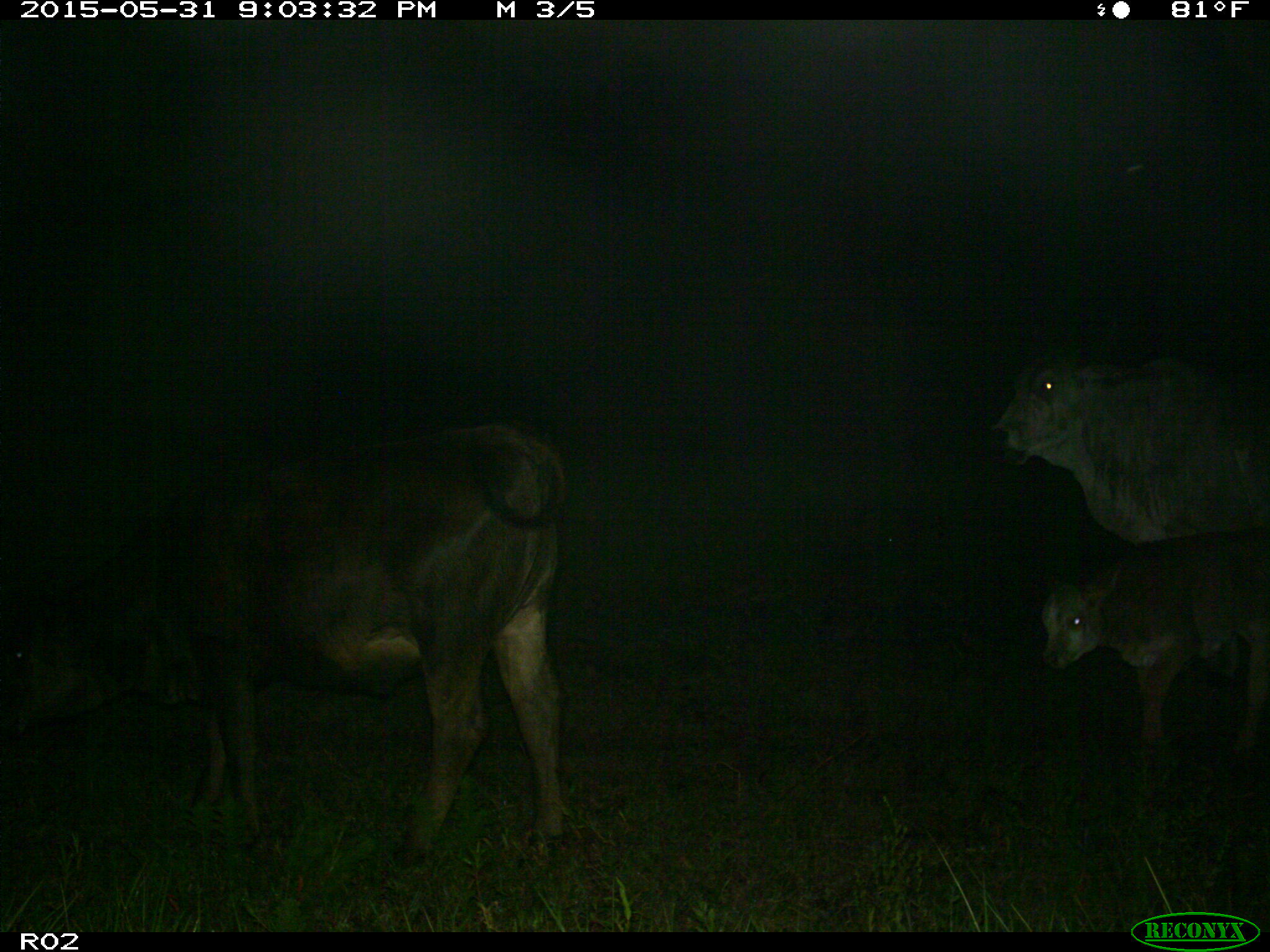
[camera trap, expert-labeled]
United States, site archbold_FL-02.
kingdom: Animalia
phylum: Chordata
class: Mammalia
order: Artiodactyla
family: Bovidae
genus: Bos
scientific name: Bos taurus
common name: domestic cow